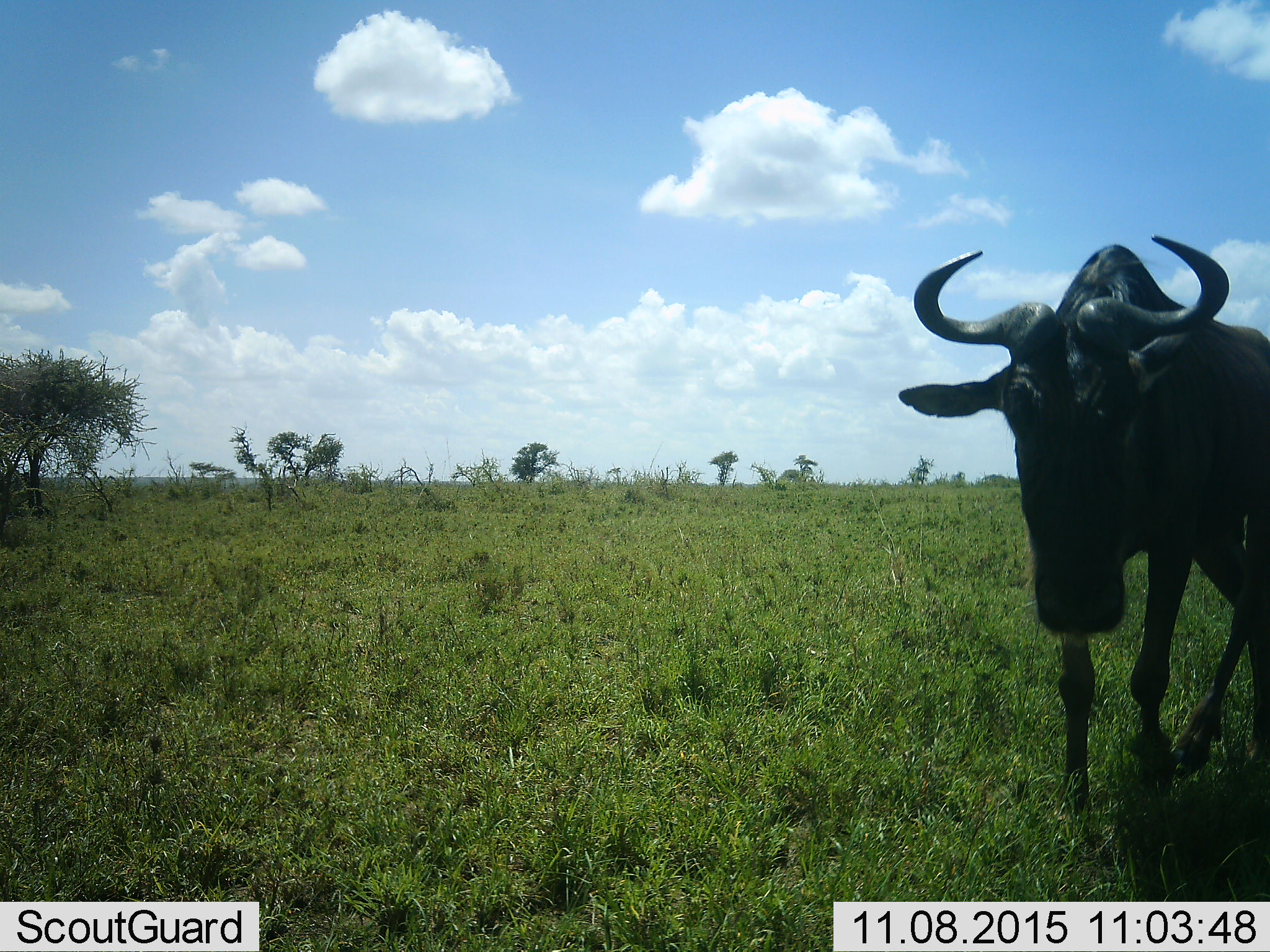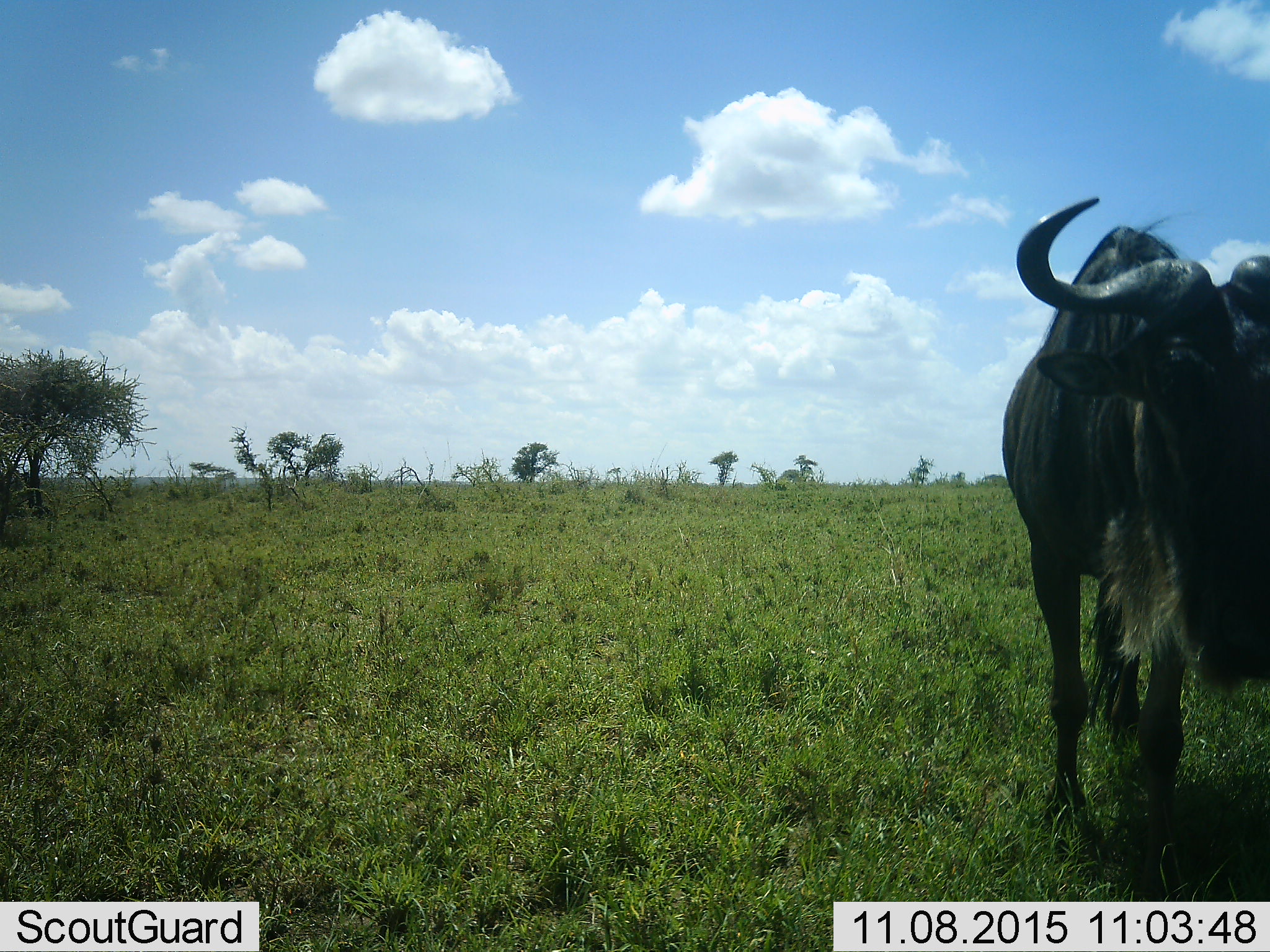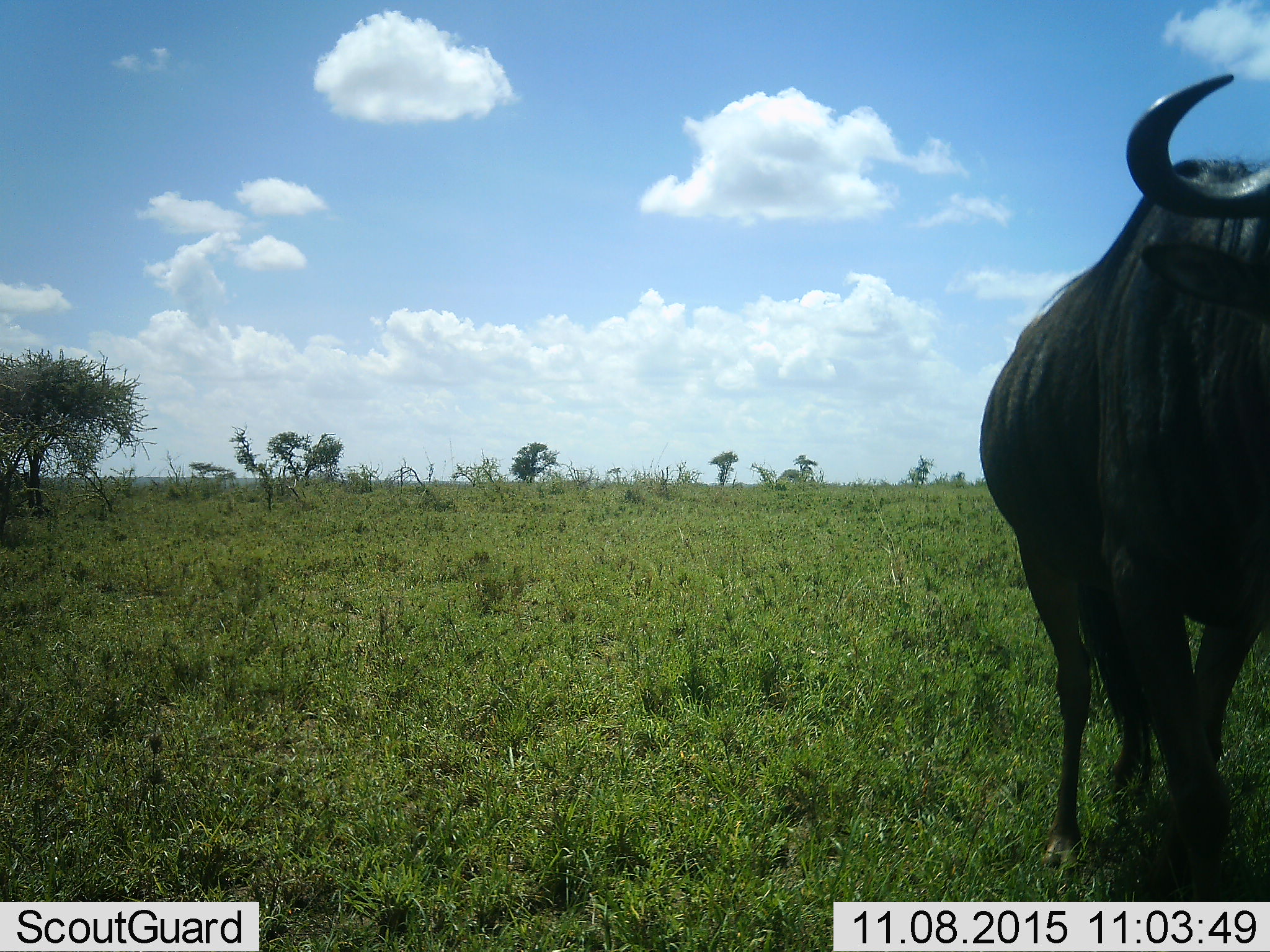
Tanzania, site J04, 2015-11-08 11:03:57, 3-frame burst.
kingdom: Animalia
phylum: Chordata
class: Mammalia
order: Artiodactyla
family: Bovidae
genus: Connochaetes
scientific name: Connochaetes taurinus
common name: blue wildebeest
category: wildebeest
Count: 1.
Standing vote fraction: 20%.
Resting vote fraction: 0%.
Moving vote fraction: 80%.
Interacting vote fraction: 0%.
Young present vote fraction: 0%.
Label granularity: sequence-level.